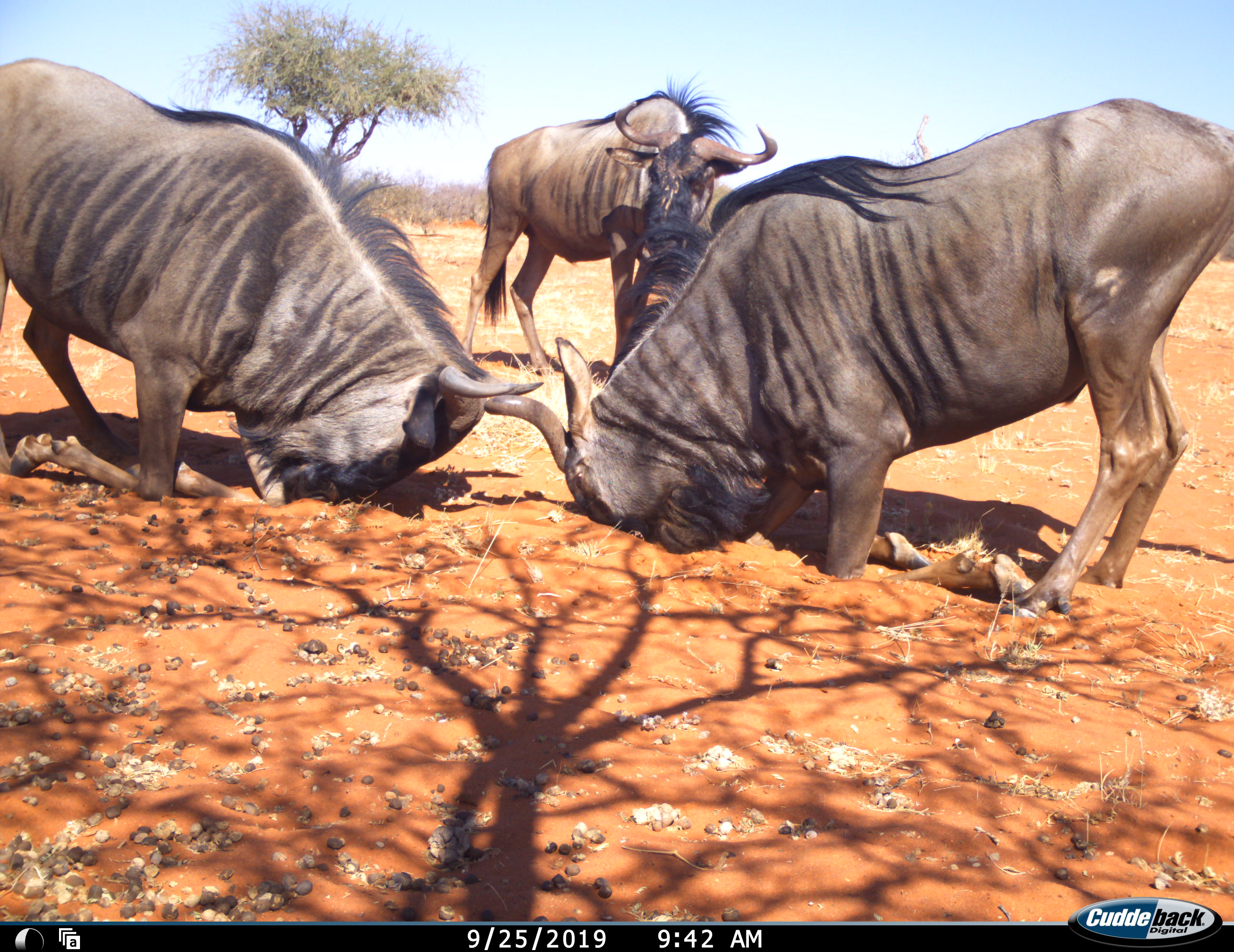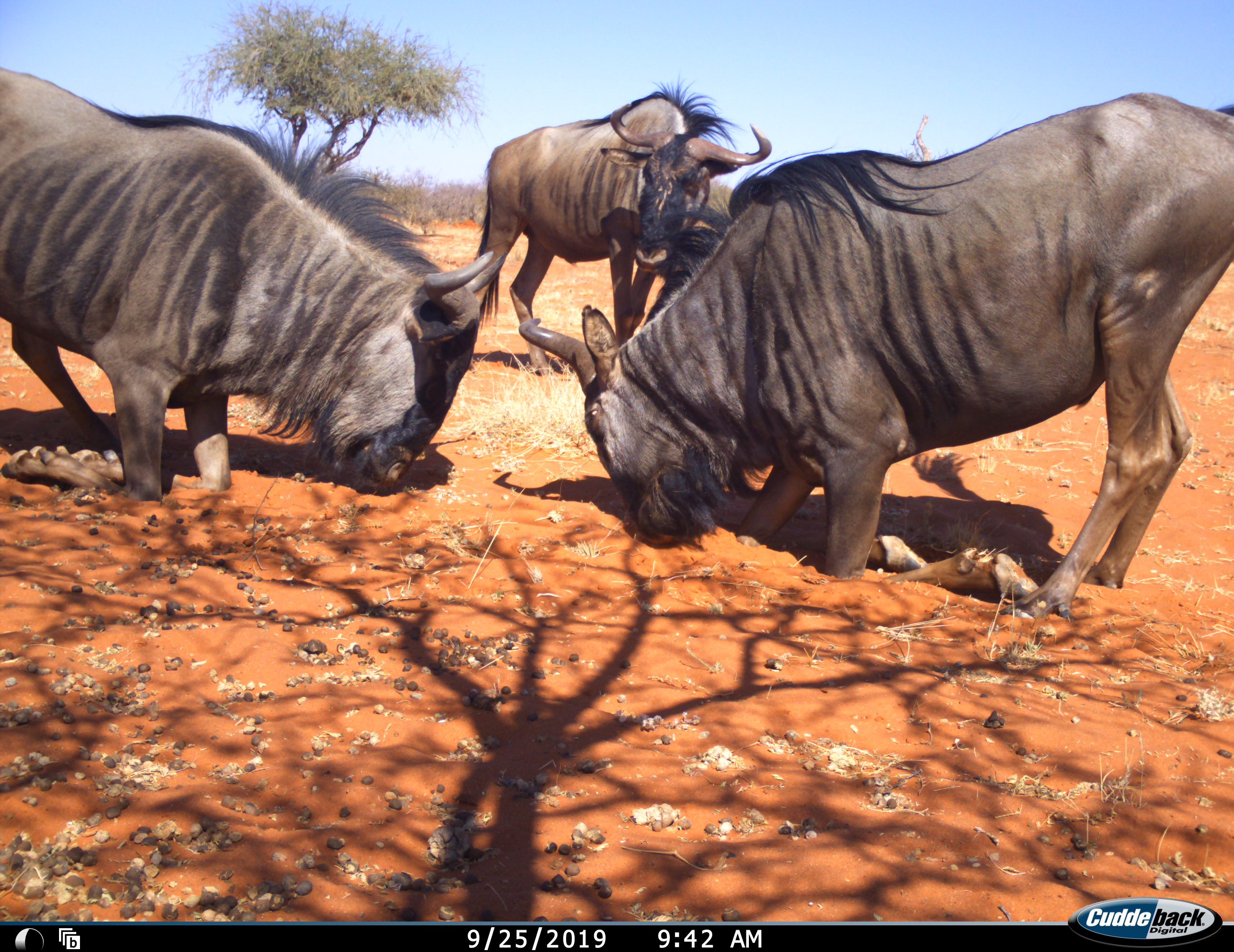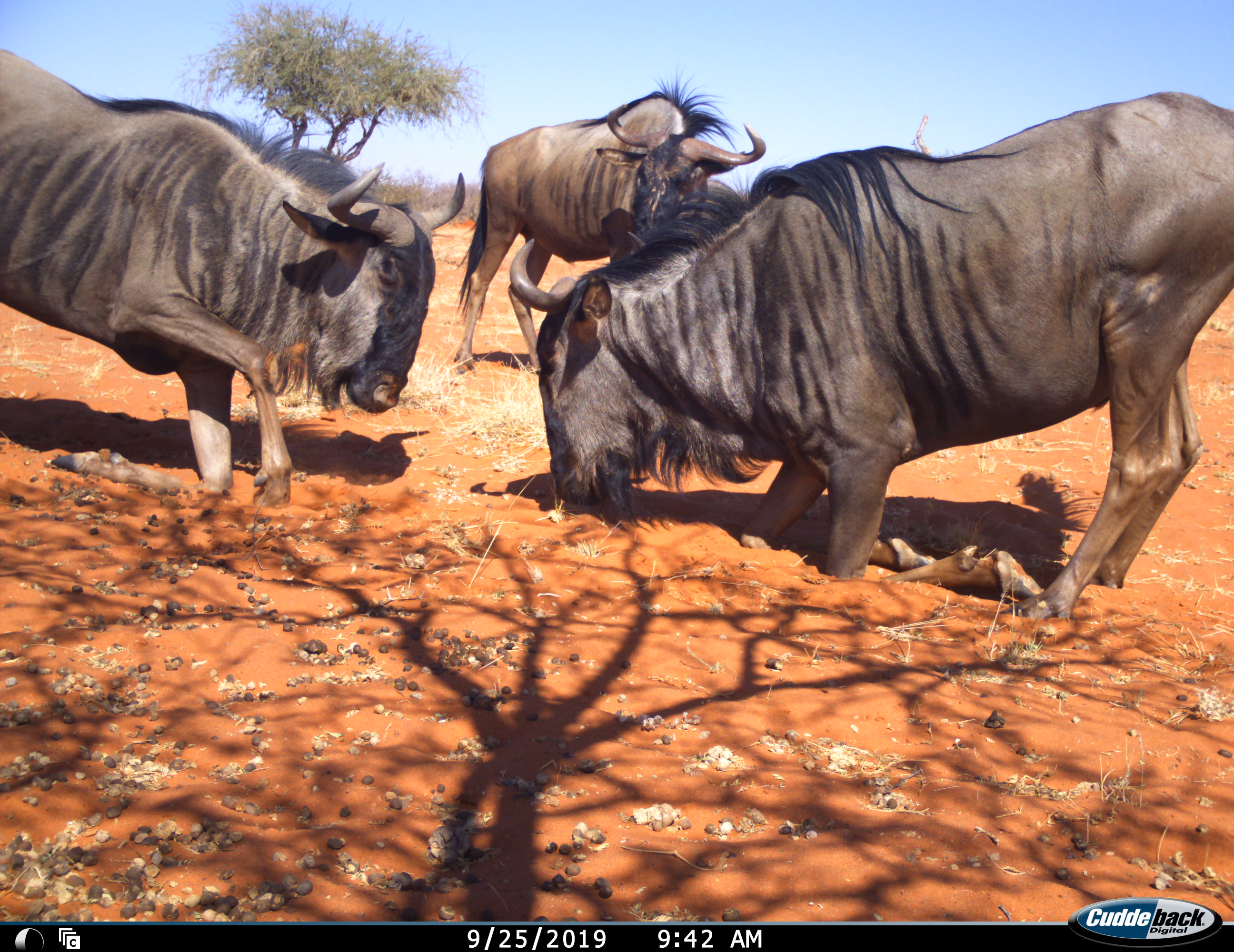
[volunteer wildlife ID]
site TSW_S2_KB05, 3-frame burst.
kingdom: Animalia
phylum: Chordata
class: Mammalia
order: Artiodactyla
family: Bovidae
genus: Connochaetes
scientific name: Connochaetes taurinus taurinus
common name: blue wildebeest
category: wildebeestblue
Wildebeestblue (blue wildebeest) (Connochaetes taurinus taurinus), count 3. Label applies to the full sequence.